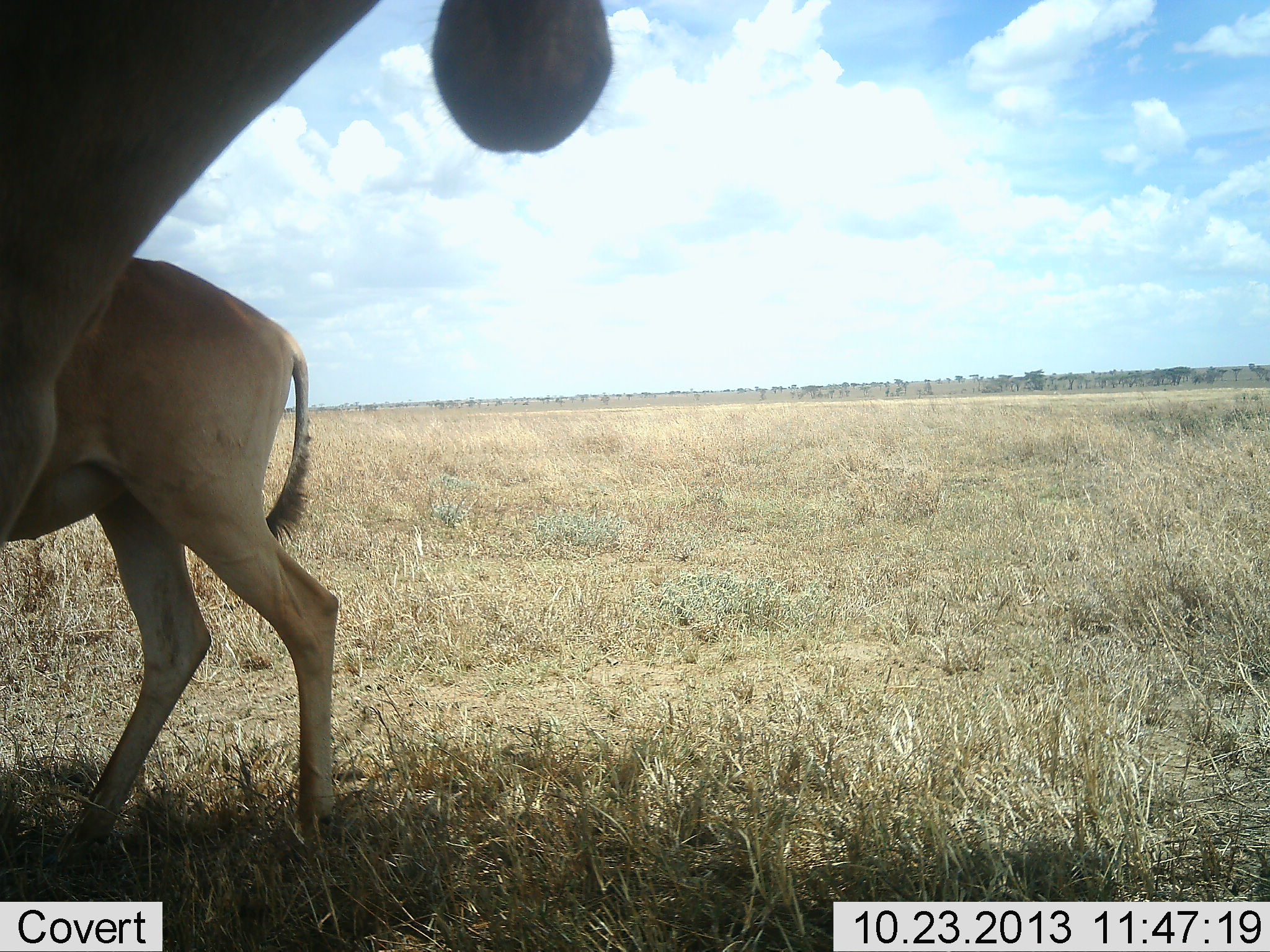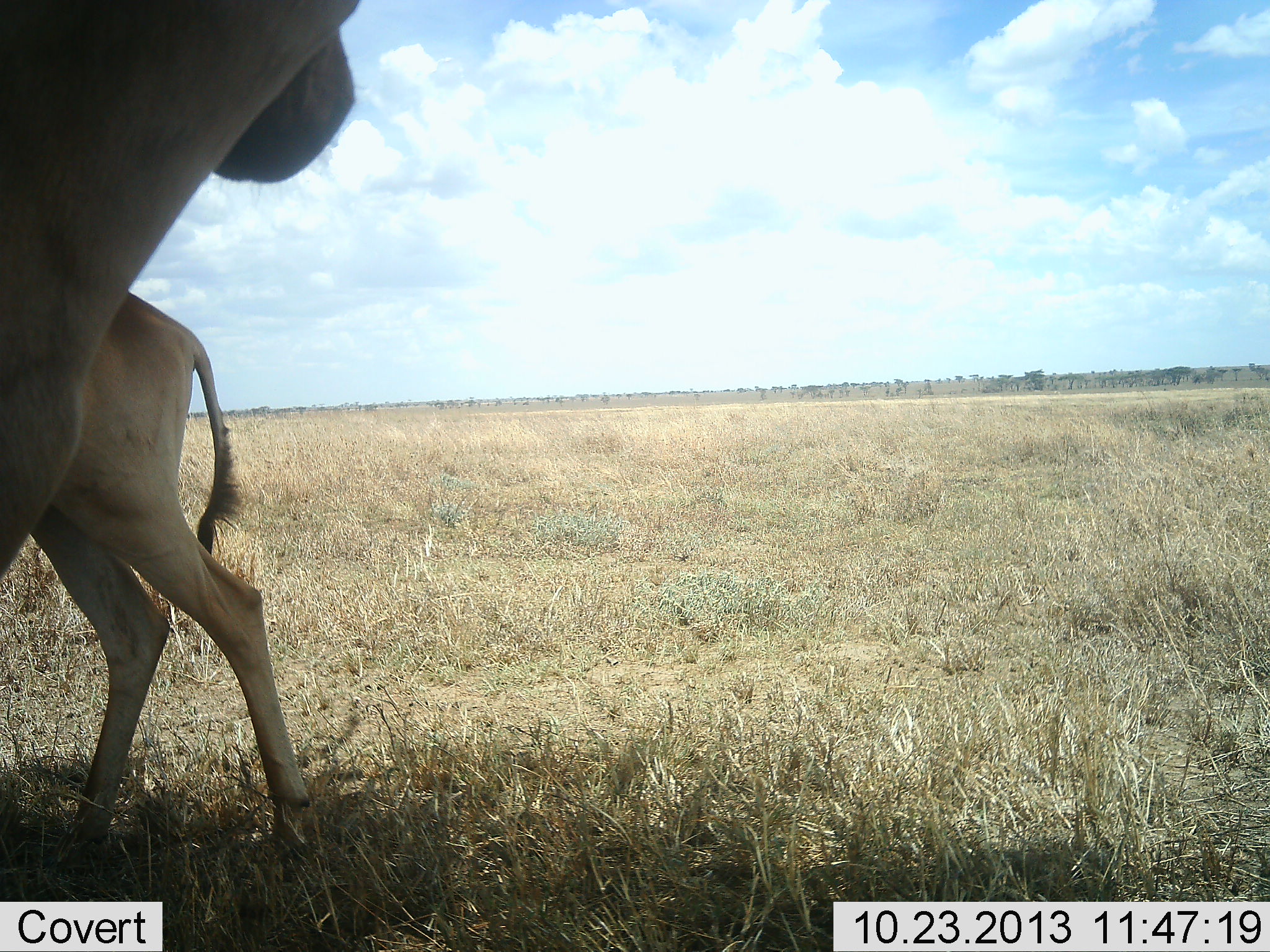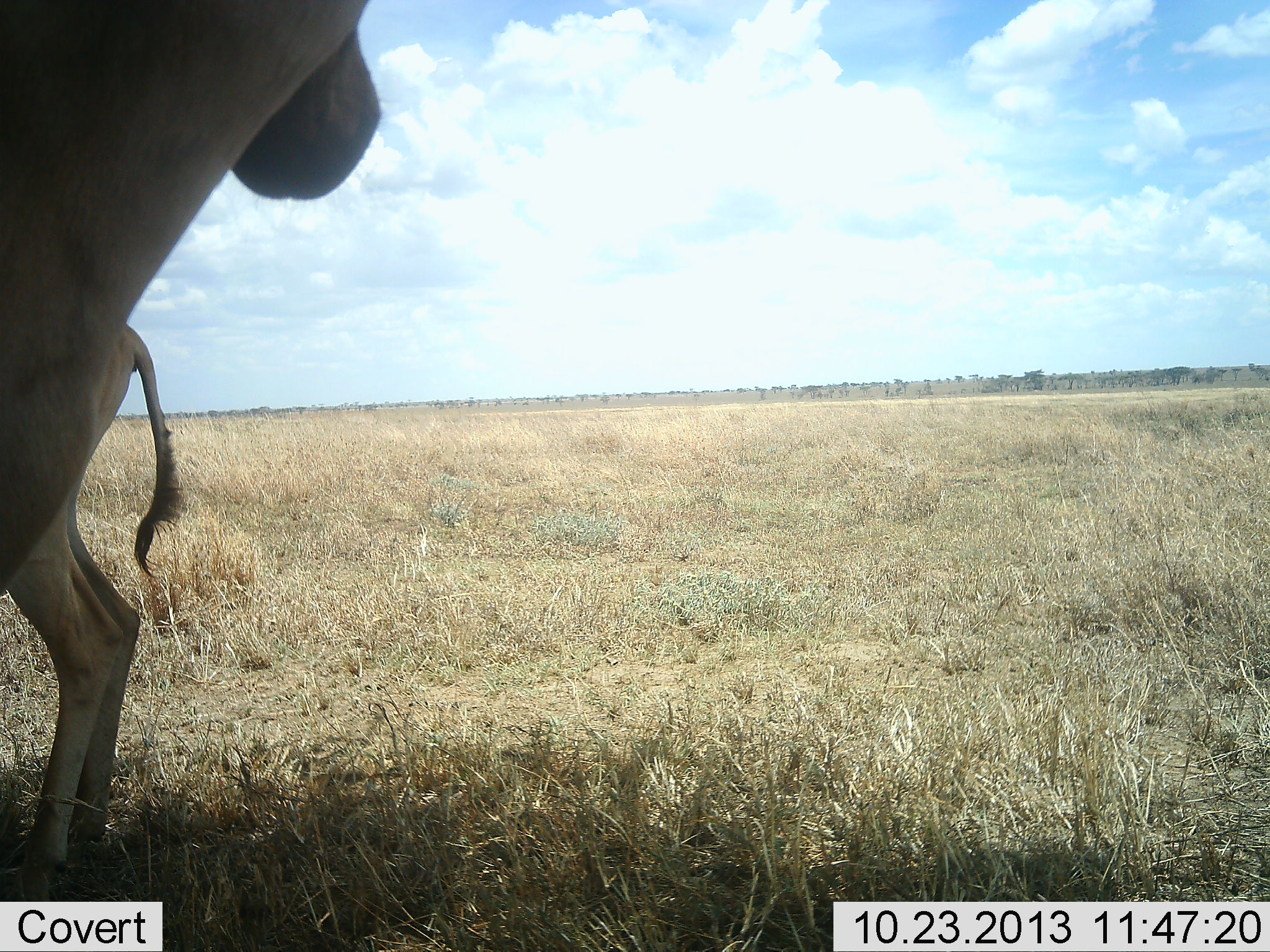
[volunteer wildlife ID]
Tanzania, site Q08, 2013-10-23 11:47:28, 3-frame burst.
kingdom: Animalia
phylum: Chordata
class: Mammalia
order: Artiodactyla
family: Bovidae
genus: Alcelaphus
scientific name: Alcelaphus buselaphus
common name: hartebeest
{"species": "hartebeest (Alcelaphus buselaphus)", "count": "2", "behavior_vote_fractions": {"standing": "85%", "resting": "0%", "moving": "42%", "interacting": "8%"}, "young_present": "42%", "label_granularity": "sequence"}